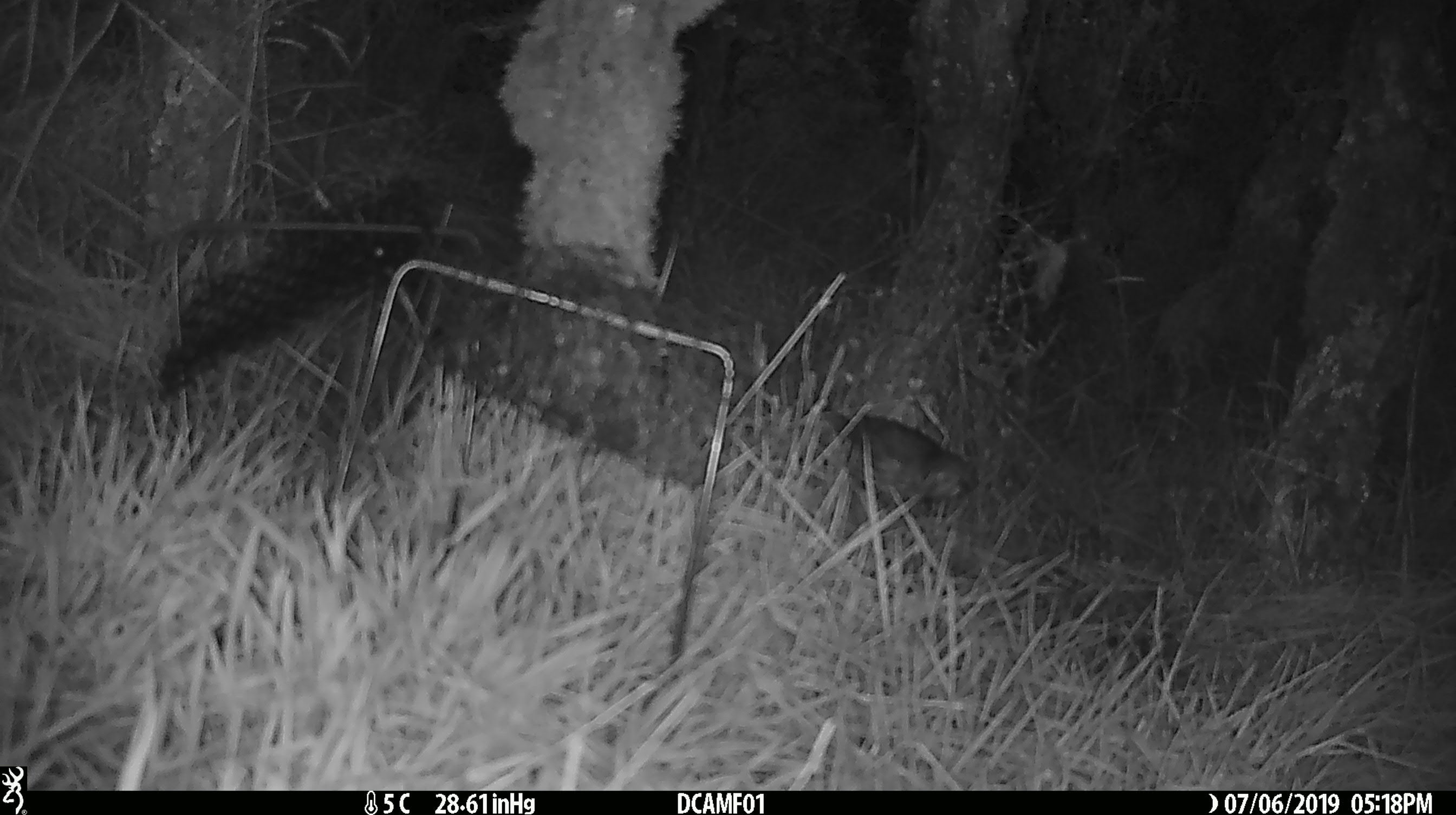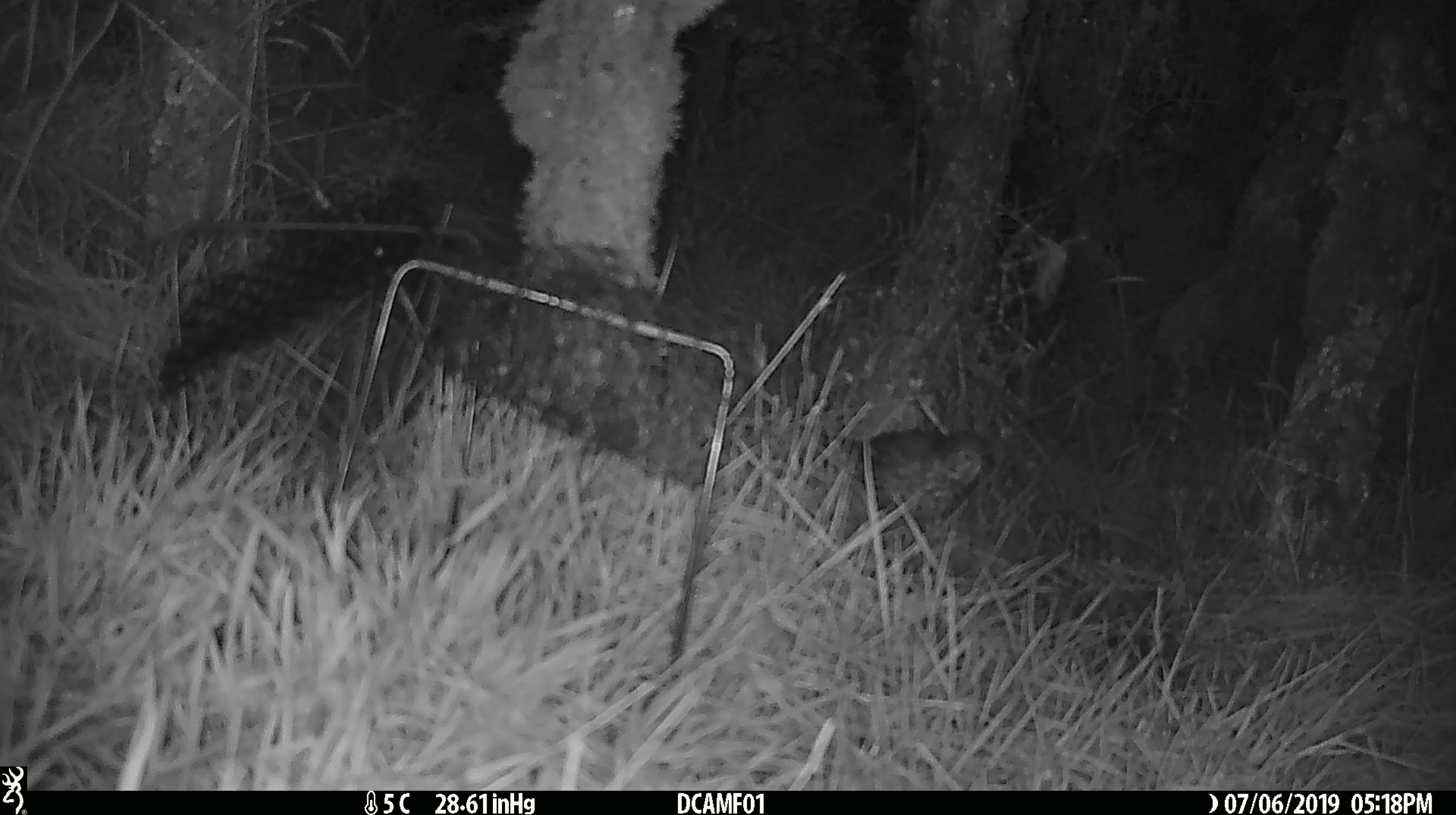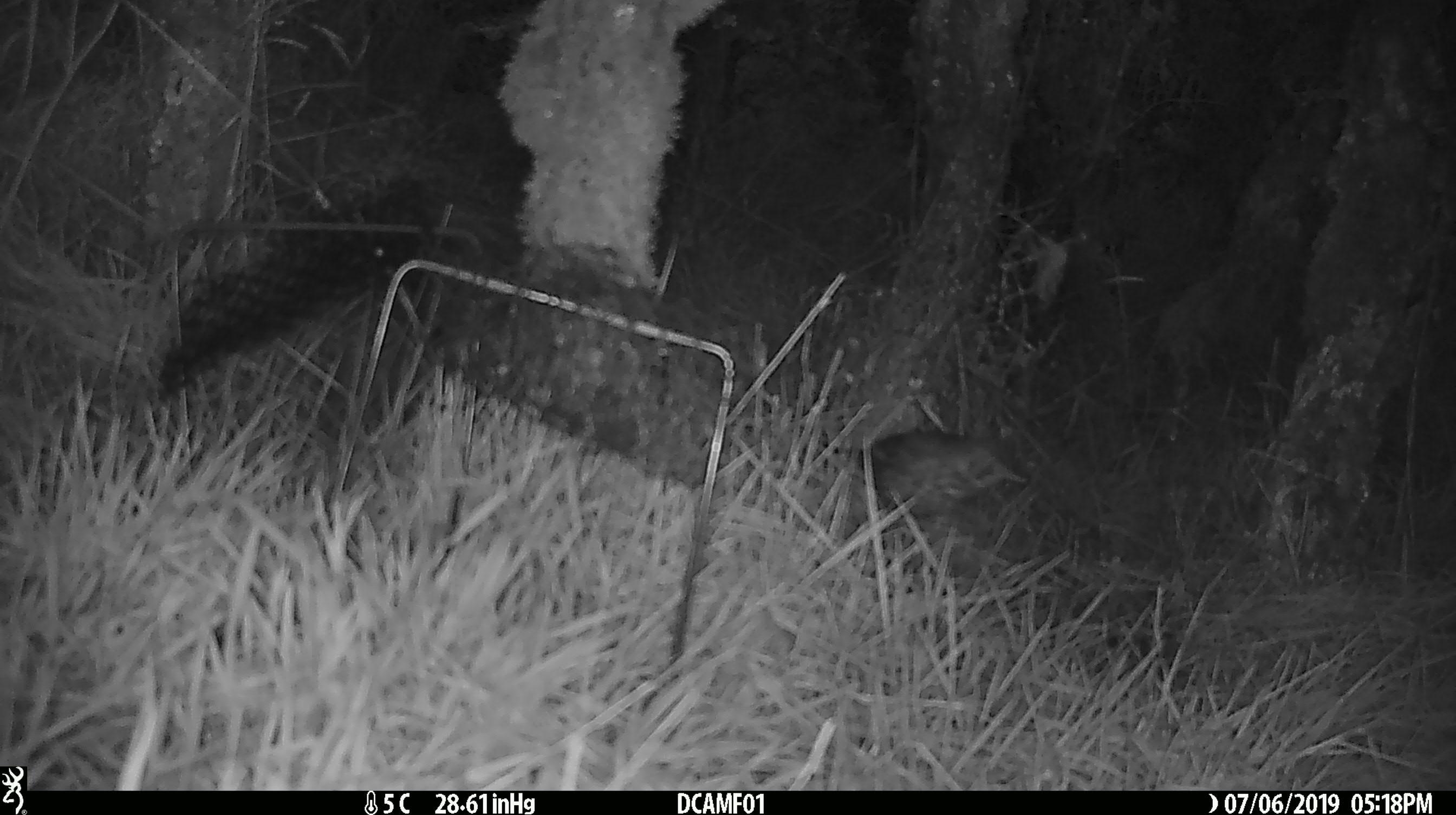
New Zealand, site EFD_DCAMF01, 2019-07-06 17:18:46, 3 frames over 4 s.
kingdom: Animalia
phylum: Chordata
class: Aves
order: Passeriformes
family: Turdidae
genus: Turdus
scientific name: Turdus philomelos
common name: song thrush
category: thrush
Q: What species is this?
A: Thrush (song thrush) (Turdus philomelos).